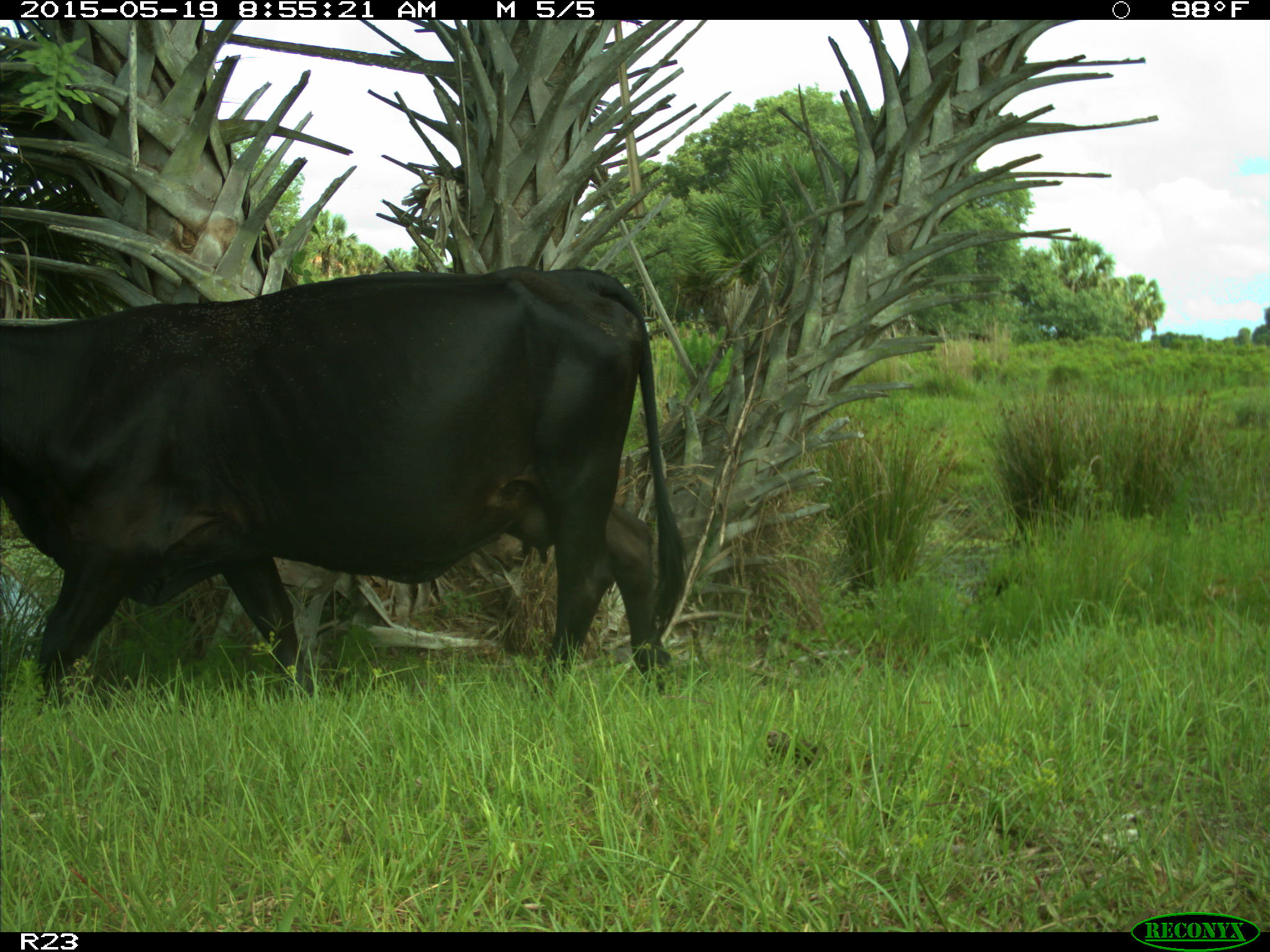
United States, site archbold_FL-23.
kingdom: Animalia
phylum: Chordata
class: Mammalia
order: Artiodactyla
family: Bovidae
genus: Bos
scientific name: Bos taurus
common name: domestic cow